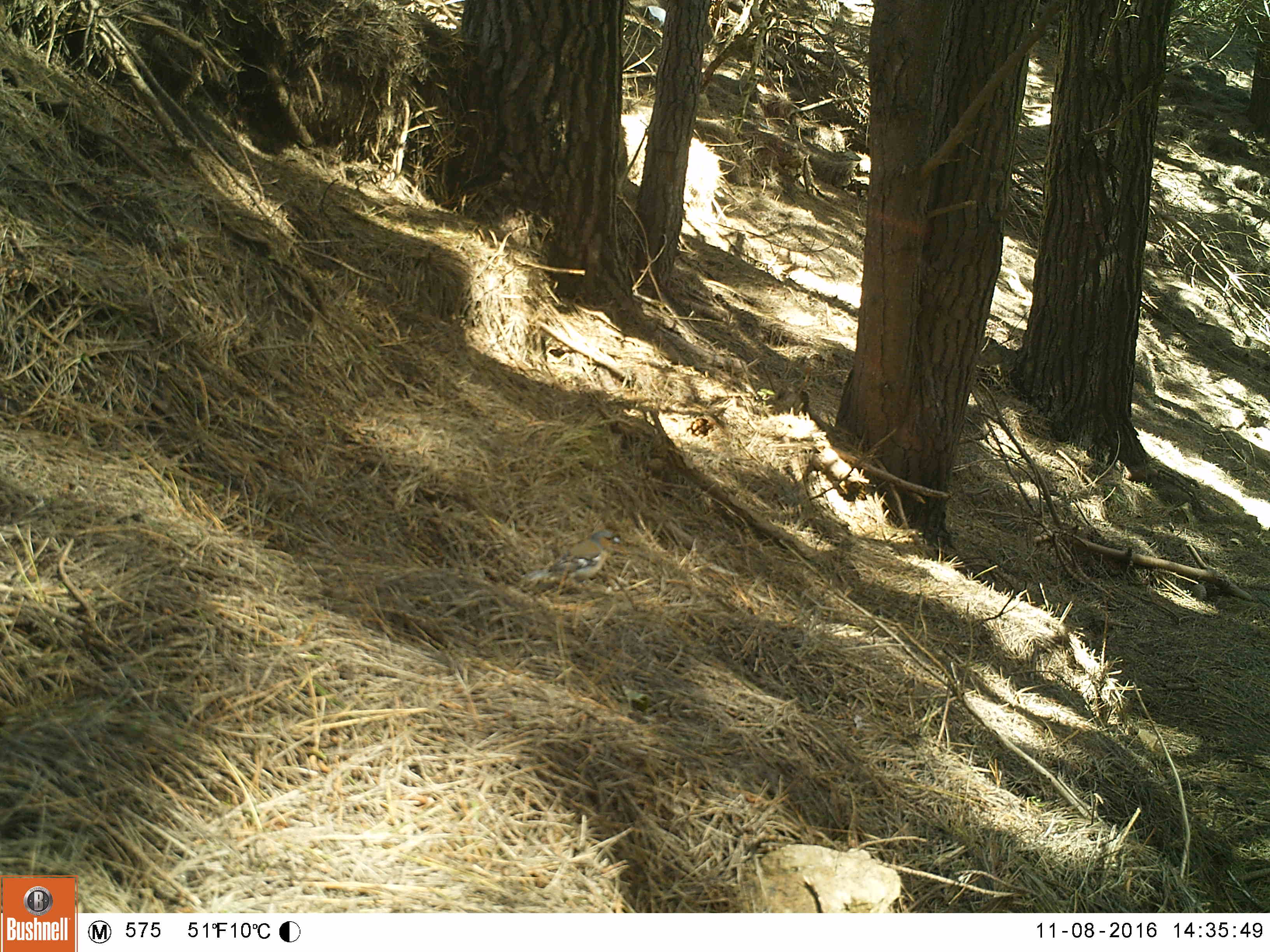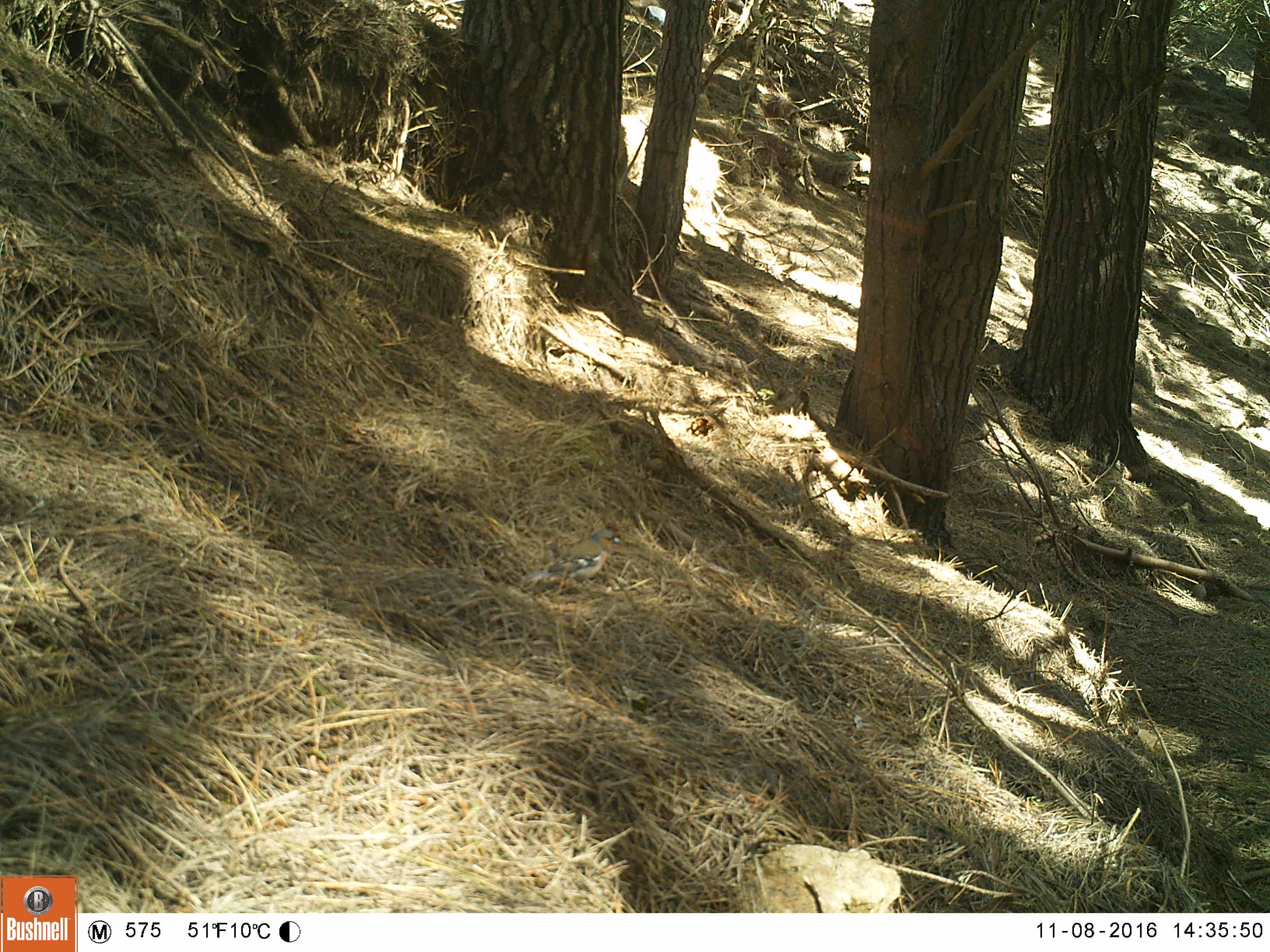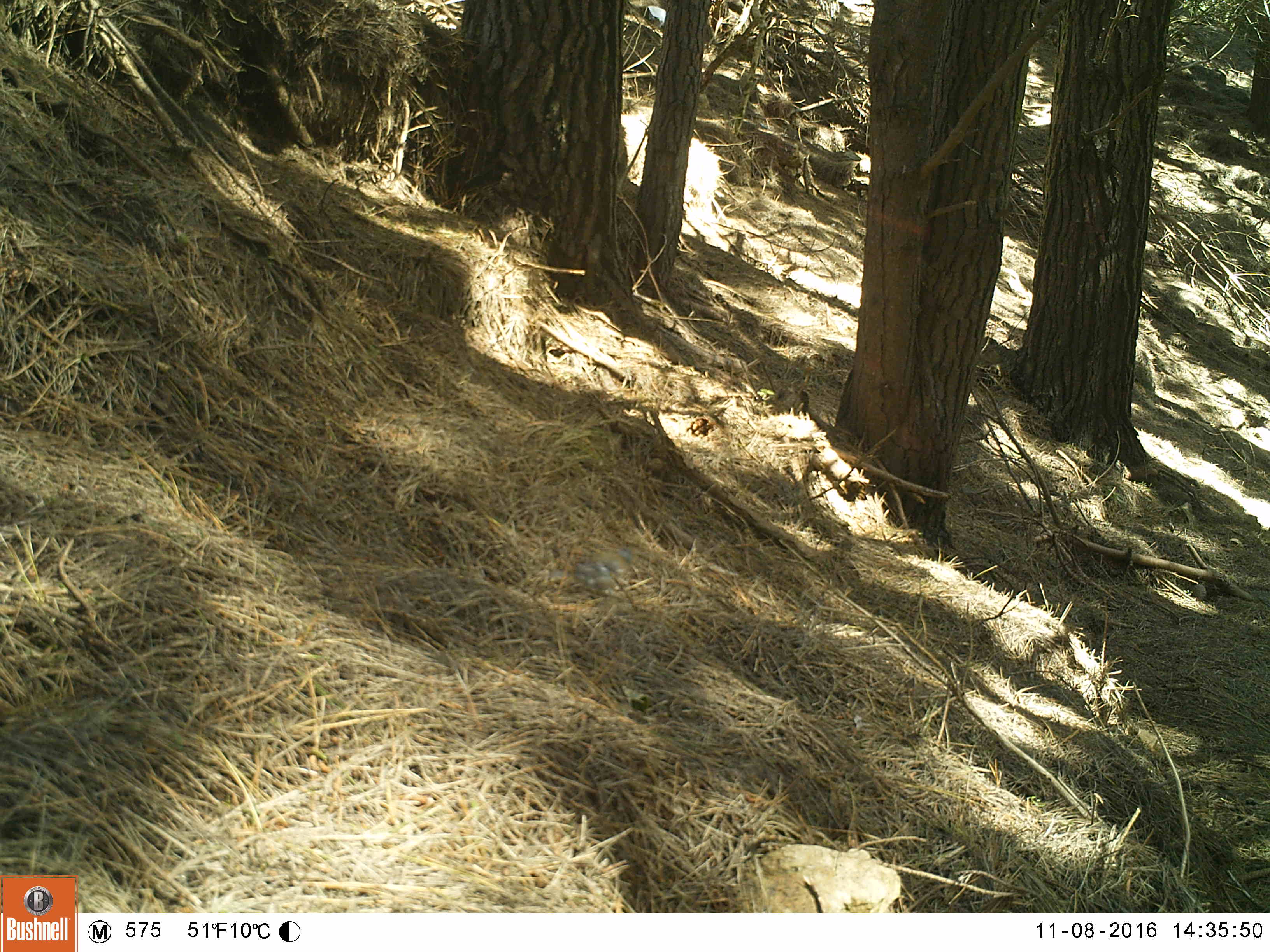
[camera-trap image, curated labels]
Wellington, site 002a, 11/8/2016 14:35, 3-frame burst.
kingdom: Animalia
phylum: Chordata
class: Aves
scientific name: Aves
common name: bird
Bird (Aves).